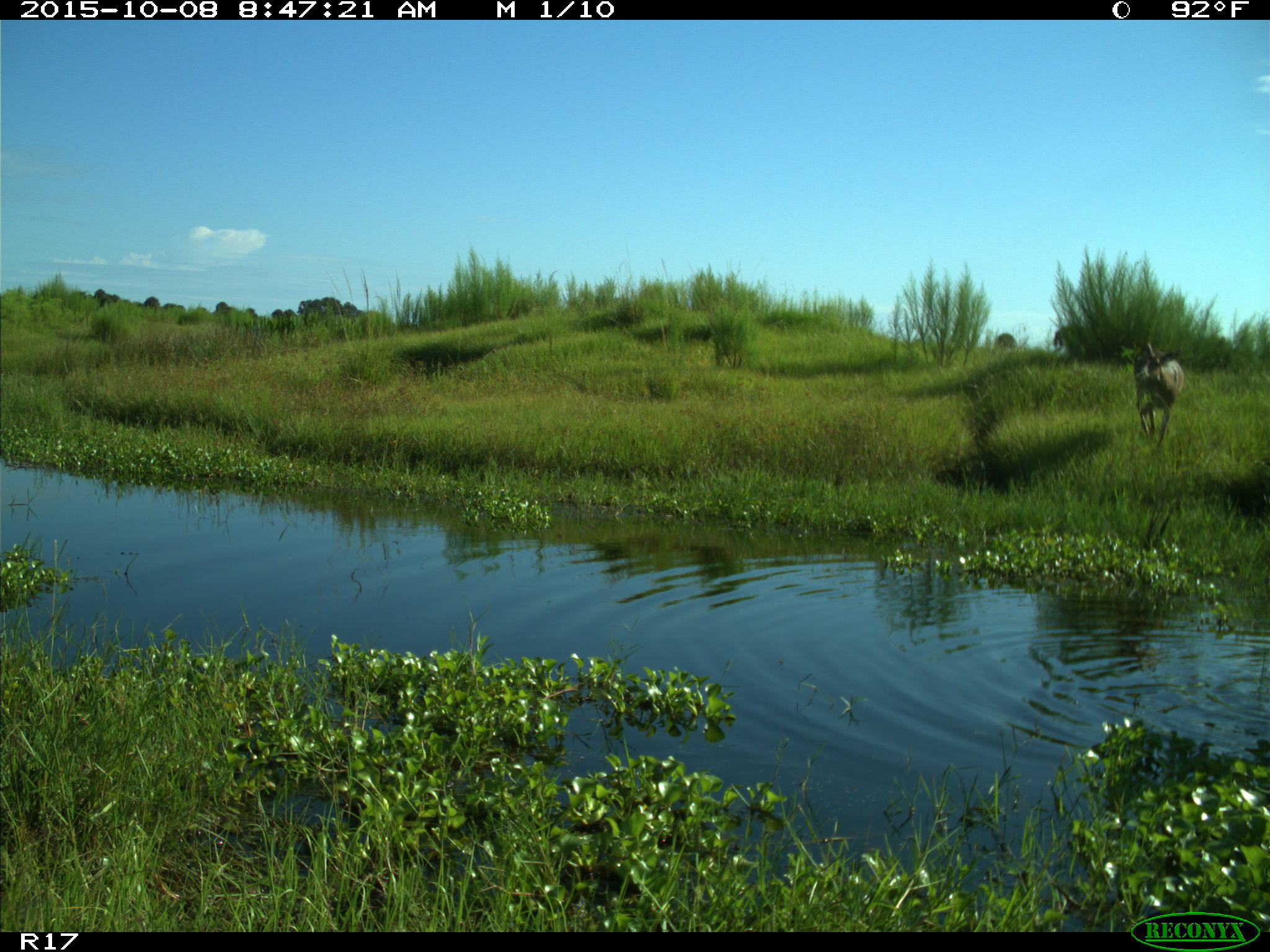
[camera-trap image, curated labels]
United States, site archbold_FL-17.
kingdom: Animalia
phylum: Chordata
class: Mammalia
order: Artiodactyla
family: Cervidae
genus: Odocoileus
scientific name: Odocoileus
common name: deer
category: unidentified deer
Unidentified deer (deer) (Odocoileus).